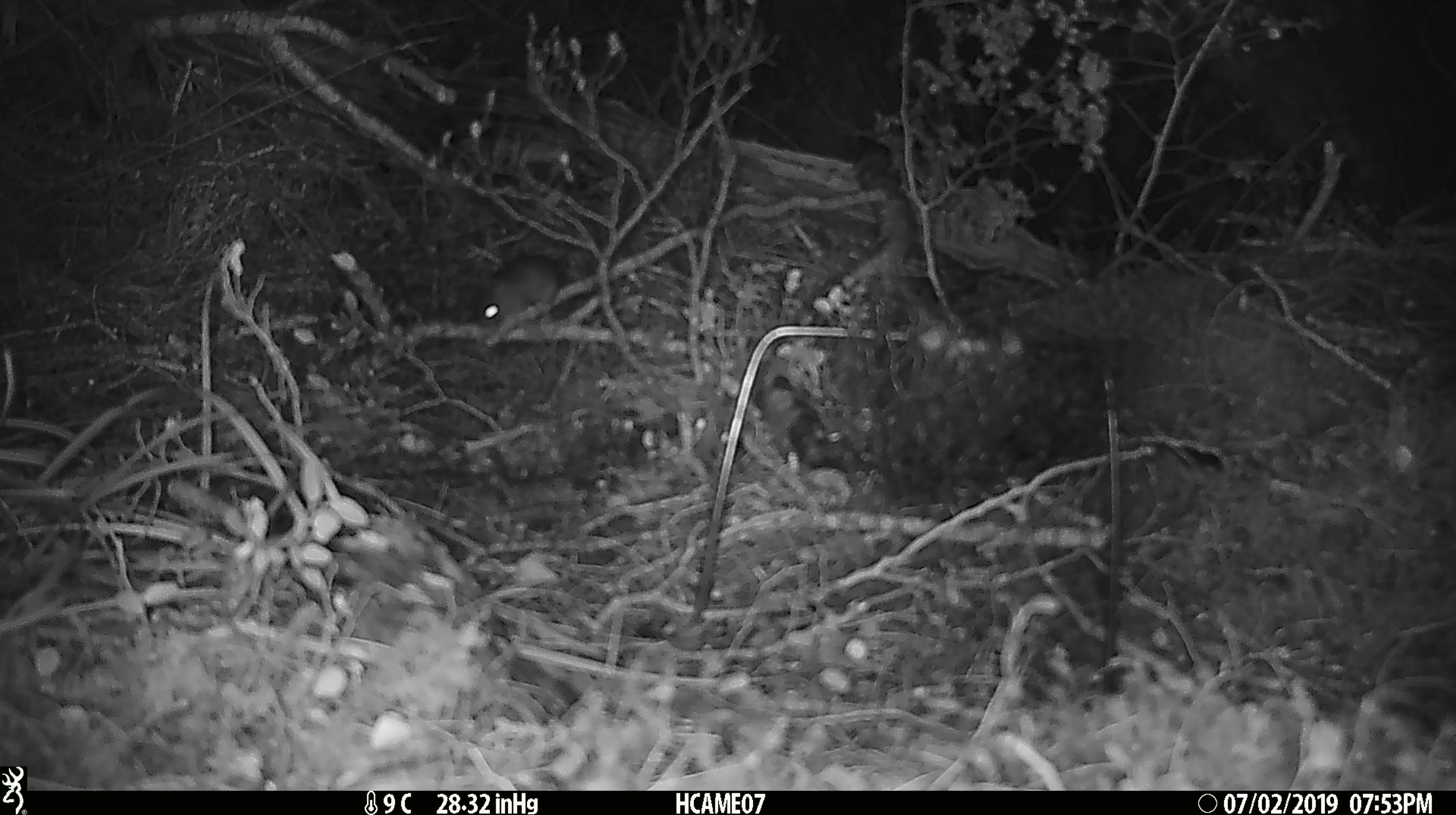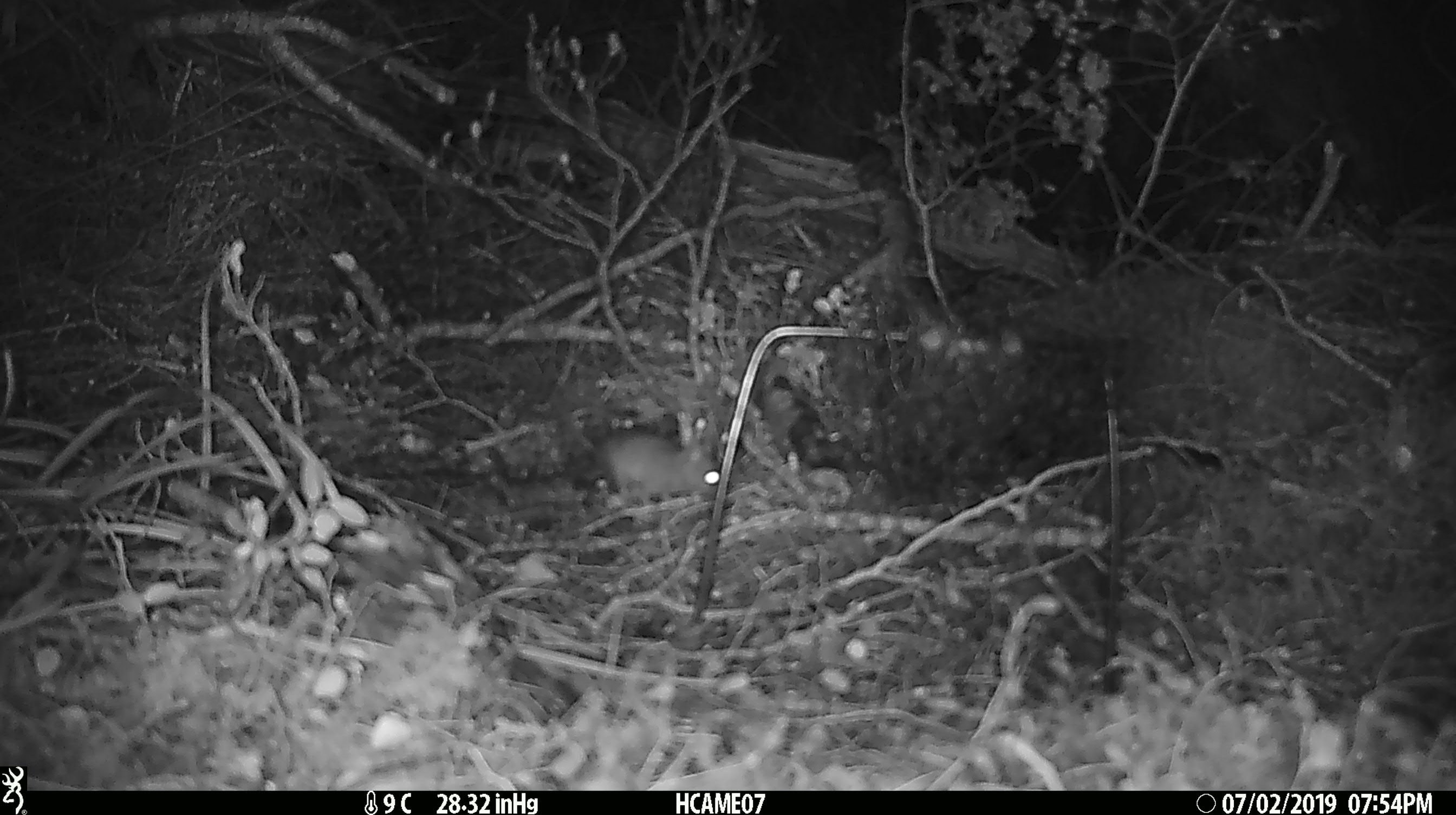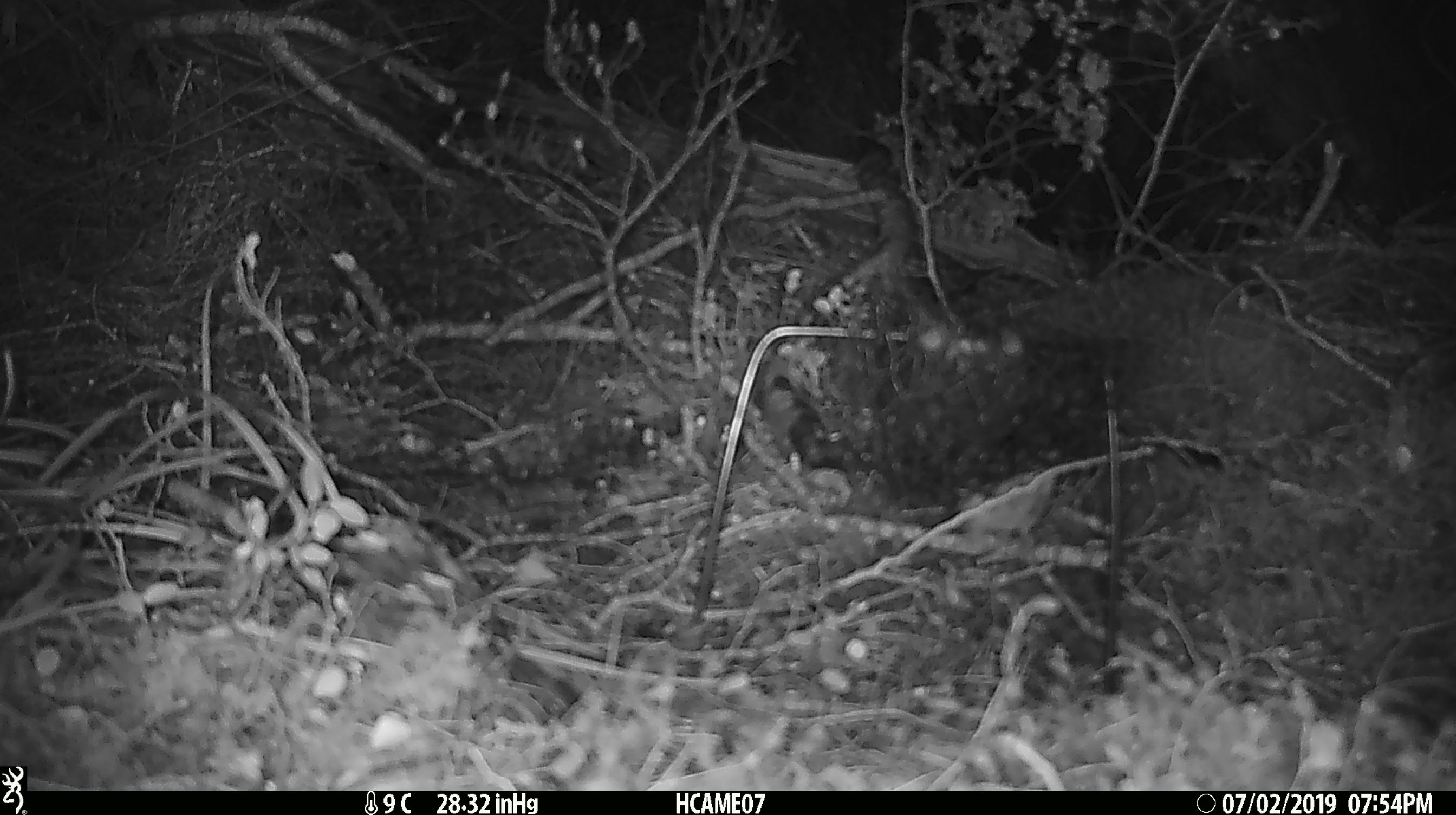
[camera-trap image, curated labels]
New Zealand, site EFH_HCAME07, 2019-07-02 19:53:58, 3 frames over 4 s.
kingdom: Animalia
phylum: Chordata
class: Mammalia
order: Rodentia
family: Muridae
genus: Mus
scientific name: Mus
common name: mouse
Mouse (Mus).